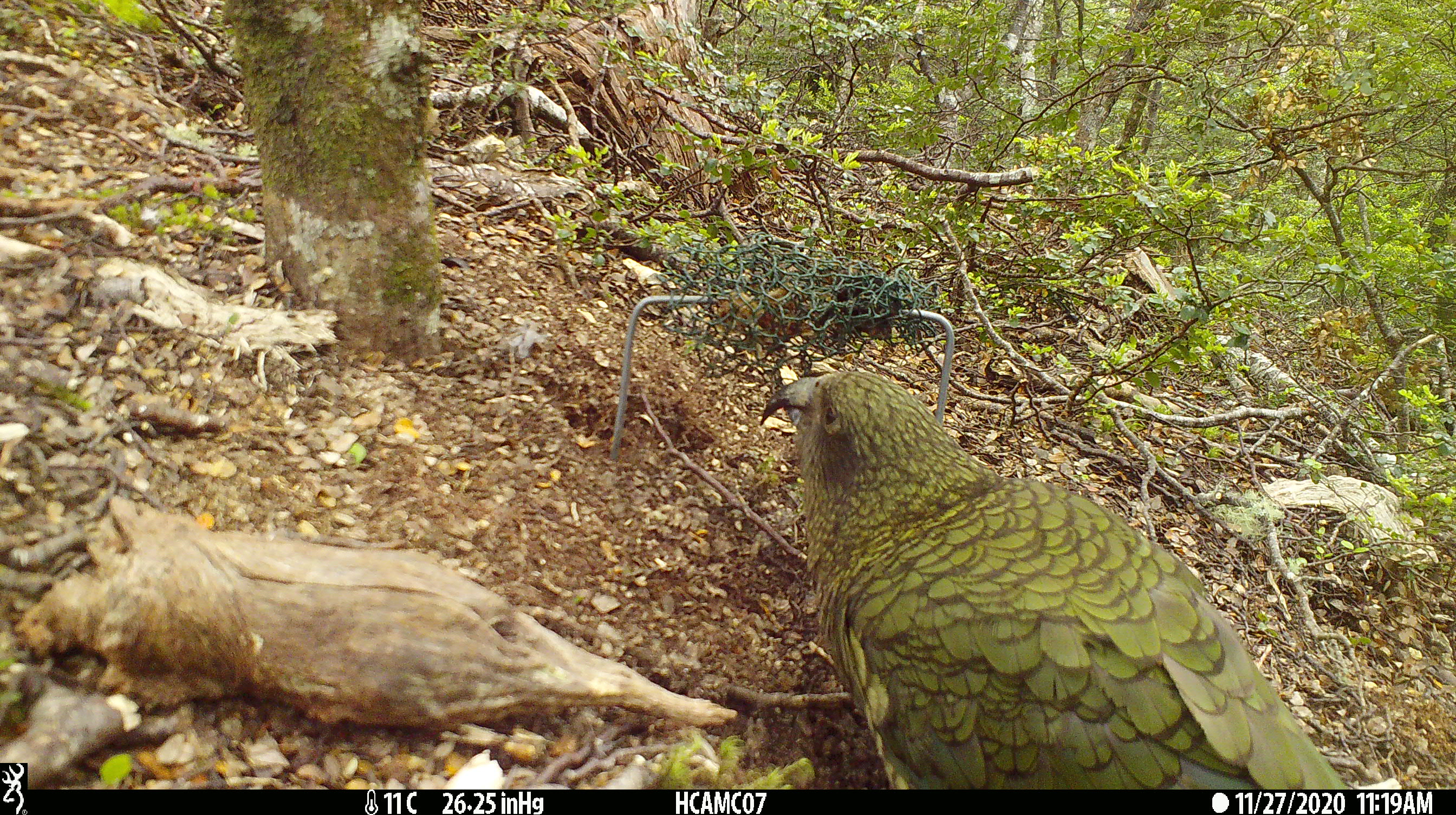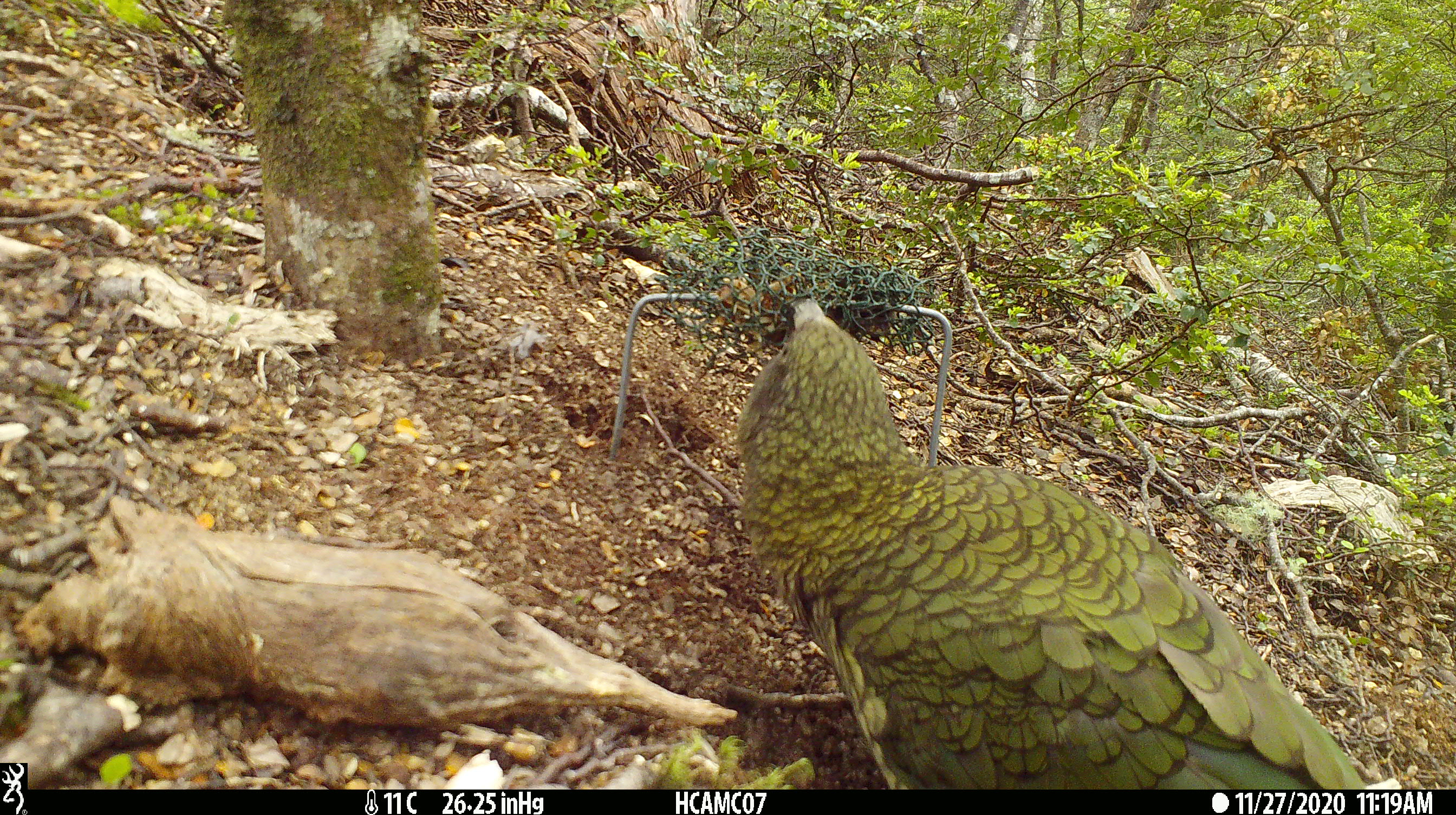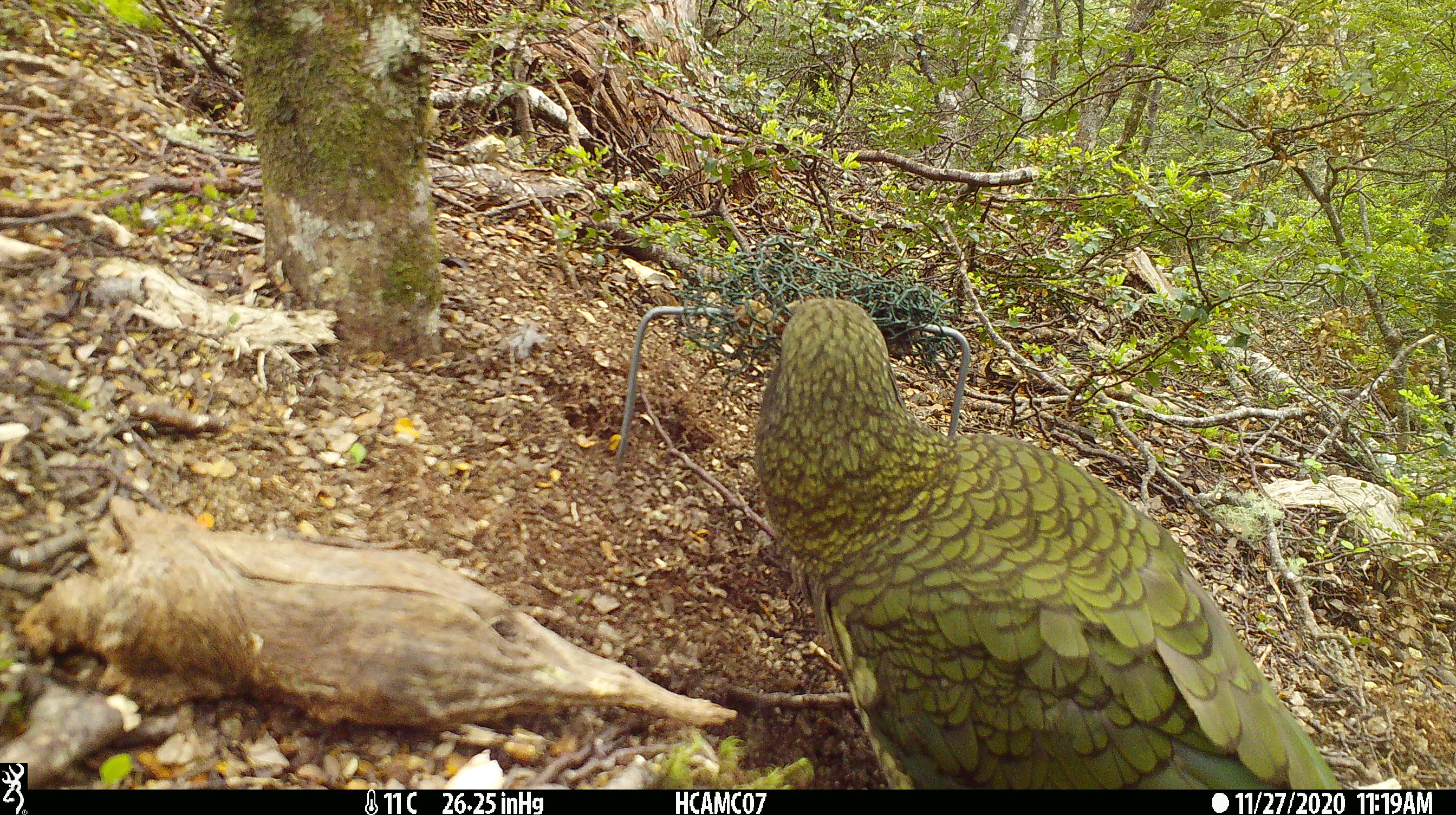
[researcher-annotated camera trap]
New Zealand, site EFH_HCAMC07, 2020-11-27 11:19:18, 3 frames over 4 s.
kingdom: Animalia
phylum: Chordata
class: Aves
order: Psittaciformes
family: Strigopidae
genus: Nestor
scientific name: Nestor notabilis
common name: kea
Kea (Nestor notabilis).